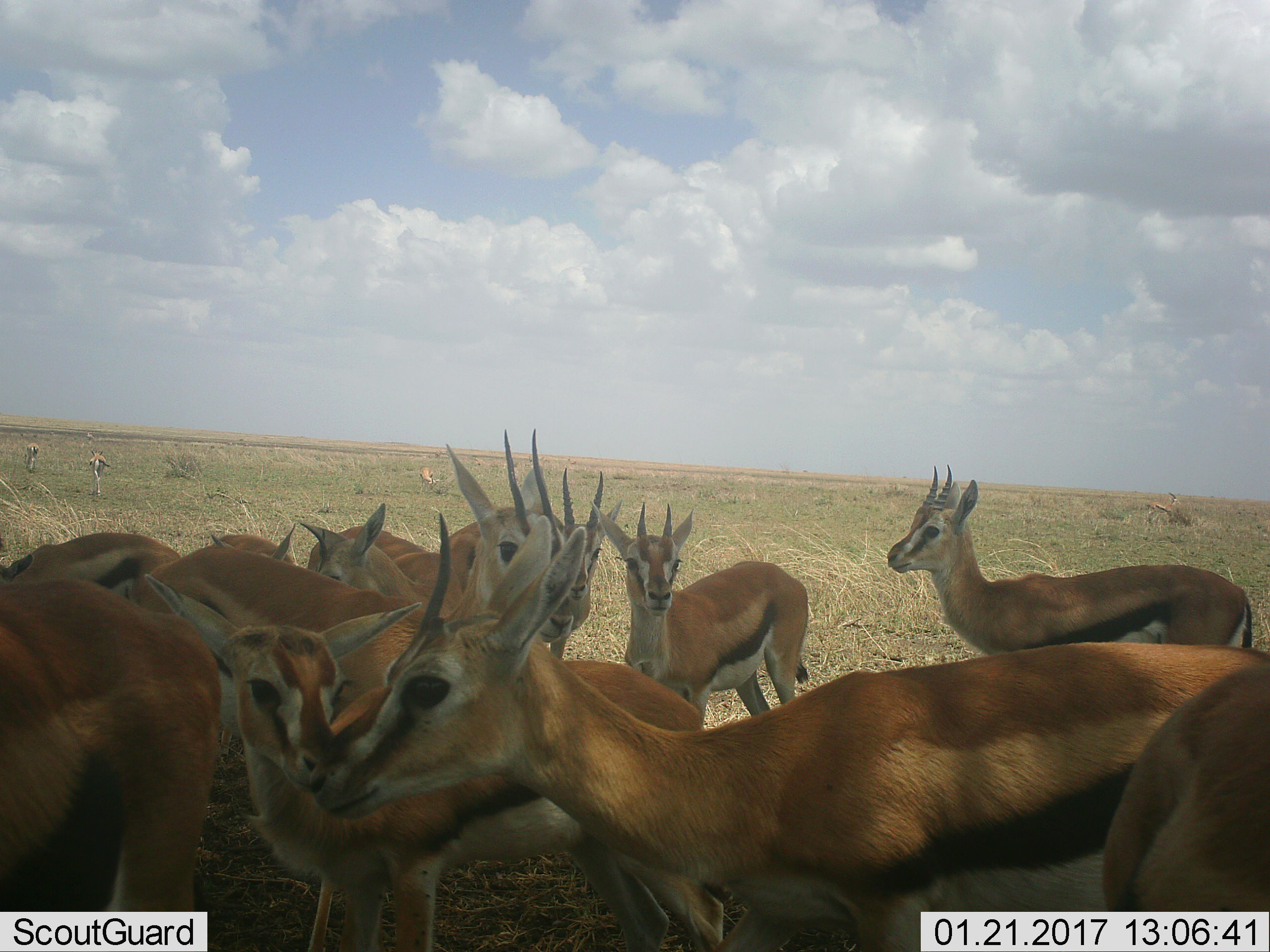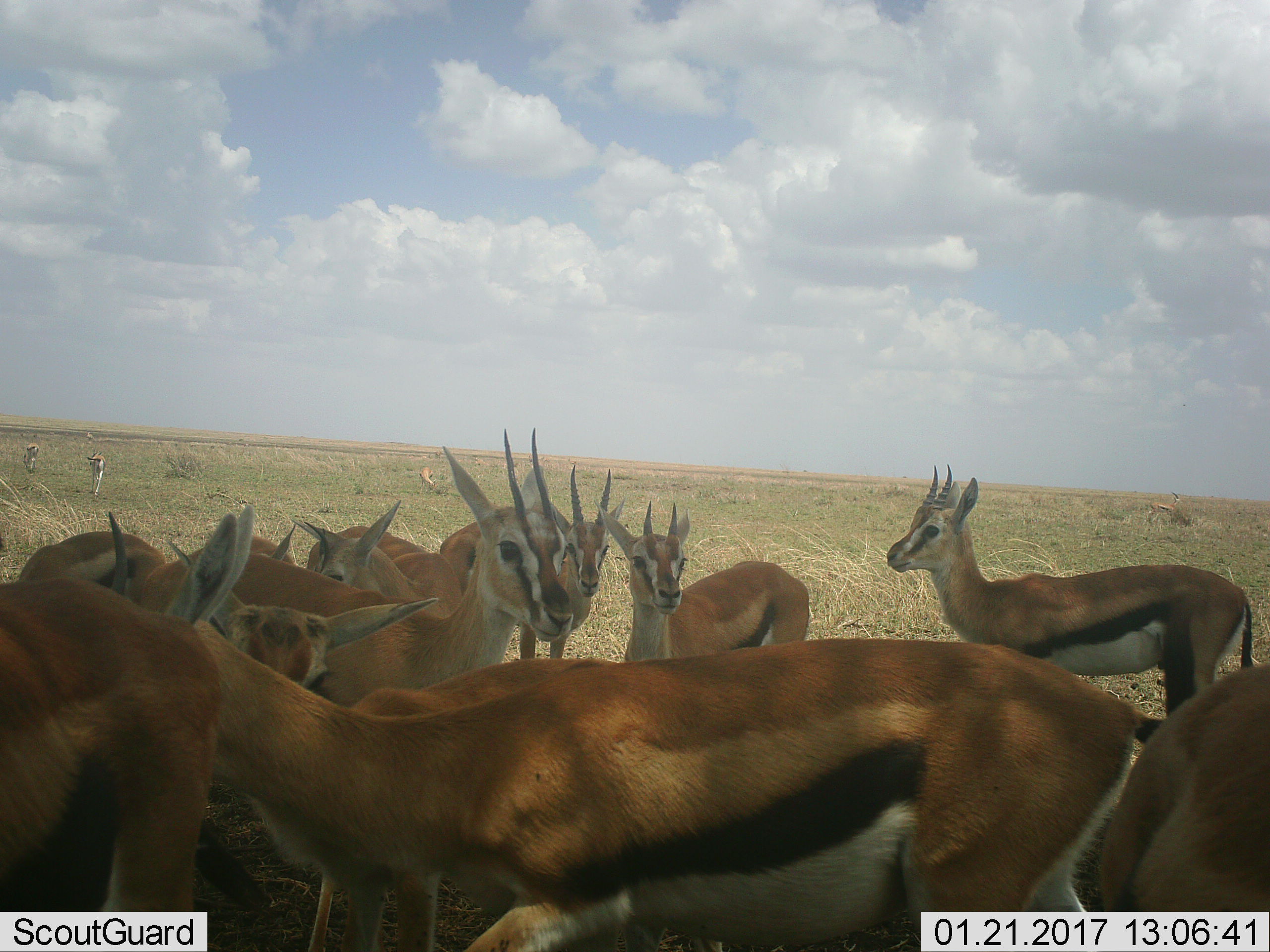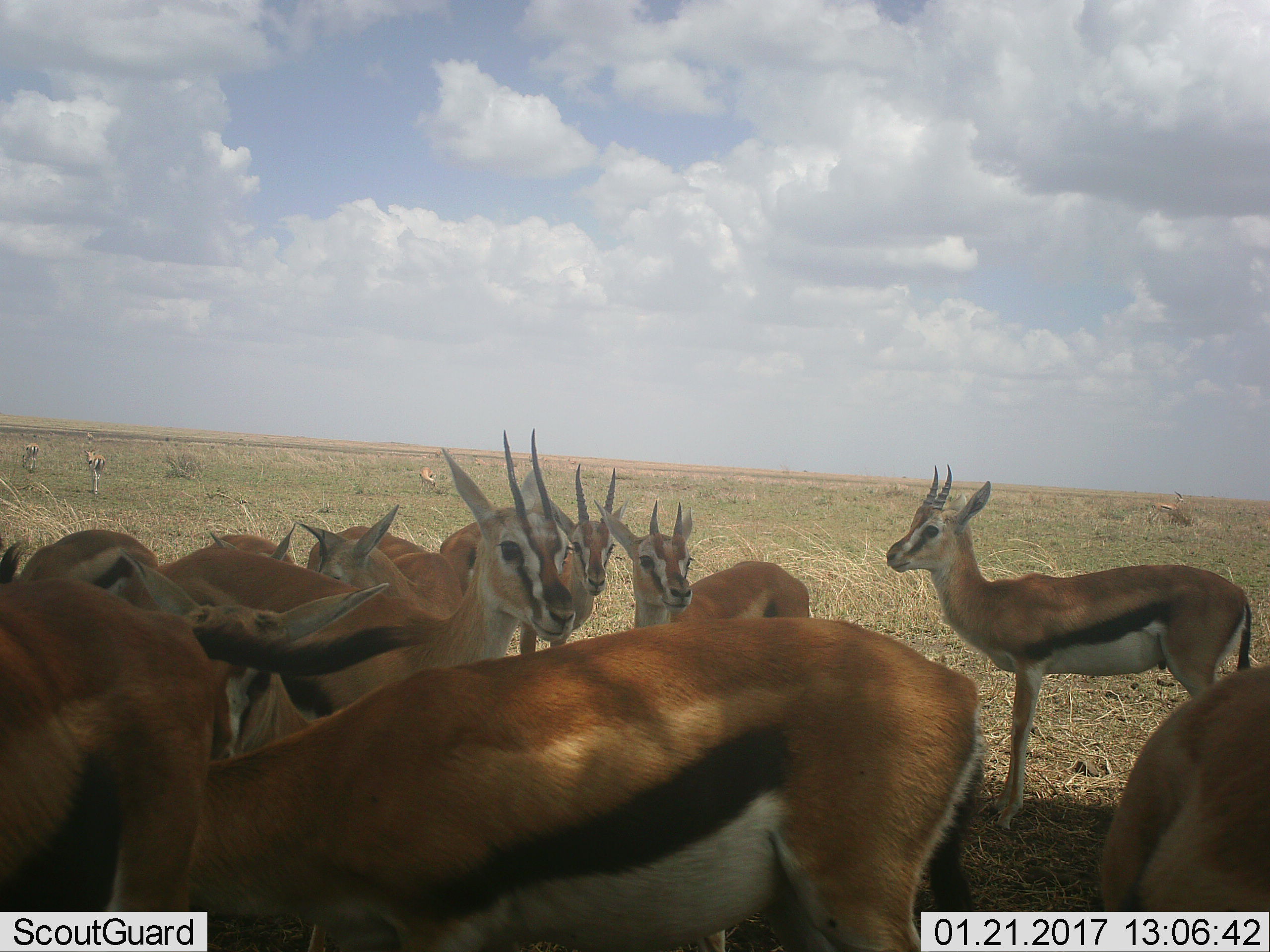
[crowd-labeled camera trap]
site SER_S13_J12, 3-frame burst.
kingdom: Animalia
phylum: Chordata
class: Mammalia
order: Artiodactyla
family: Bovidae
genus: Eudorcas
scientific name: Eudorcas thomsonii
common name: thomson's gazelle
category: gazellethomsons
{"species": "gazellethomsons (thomson's gazelle) (Eudorcas thomsonii)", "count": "11-50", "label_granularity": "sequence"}